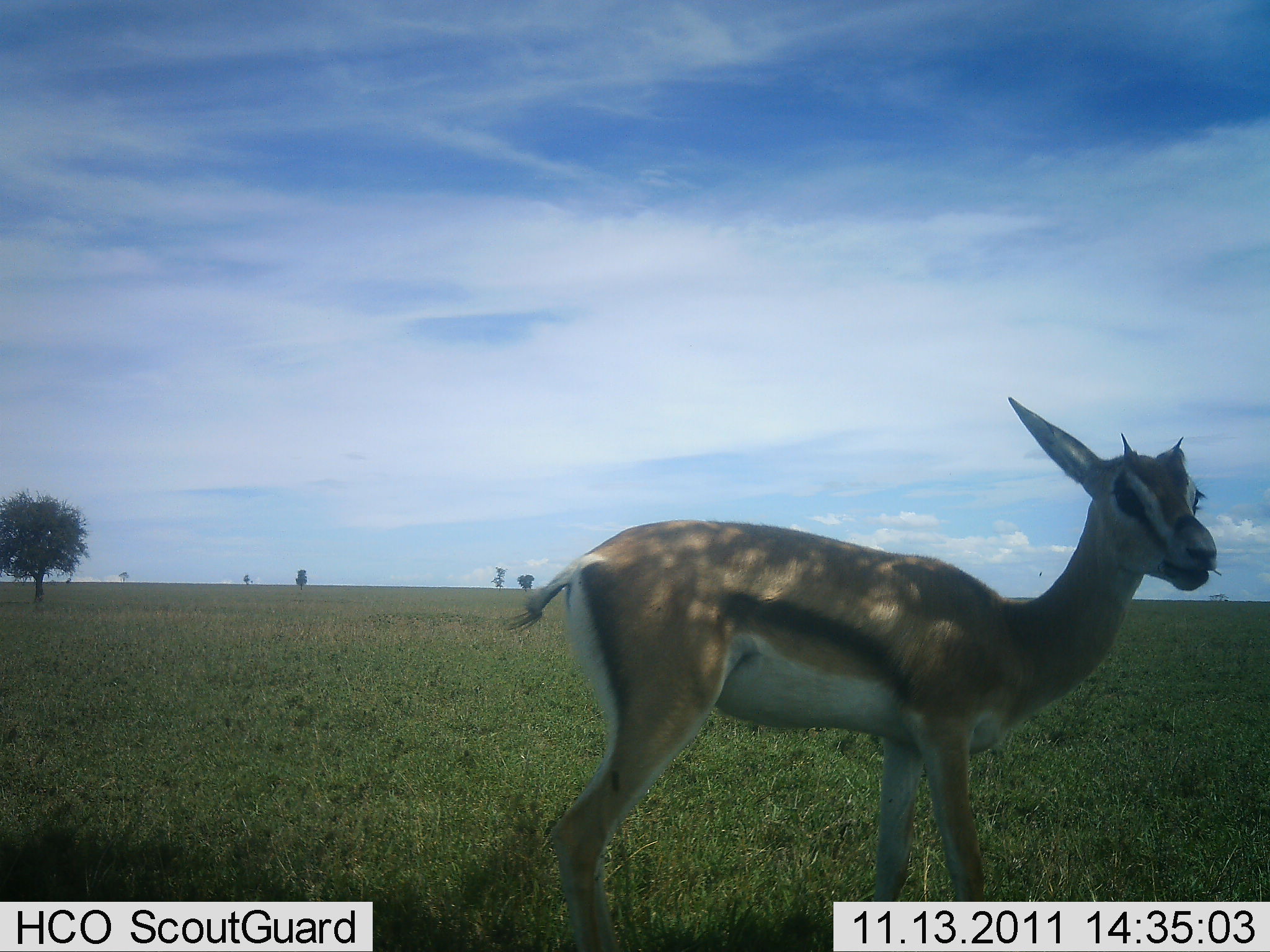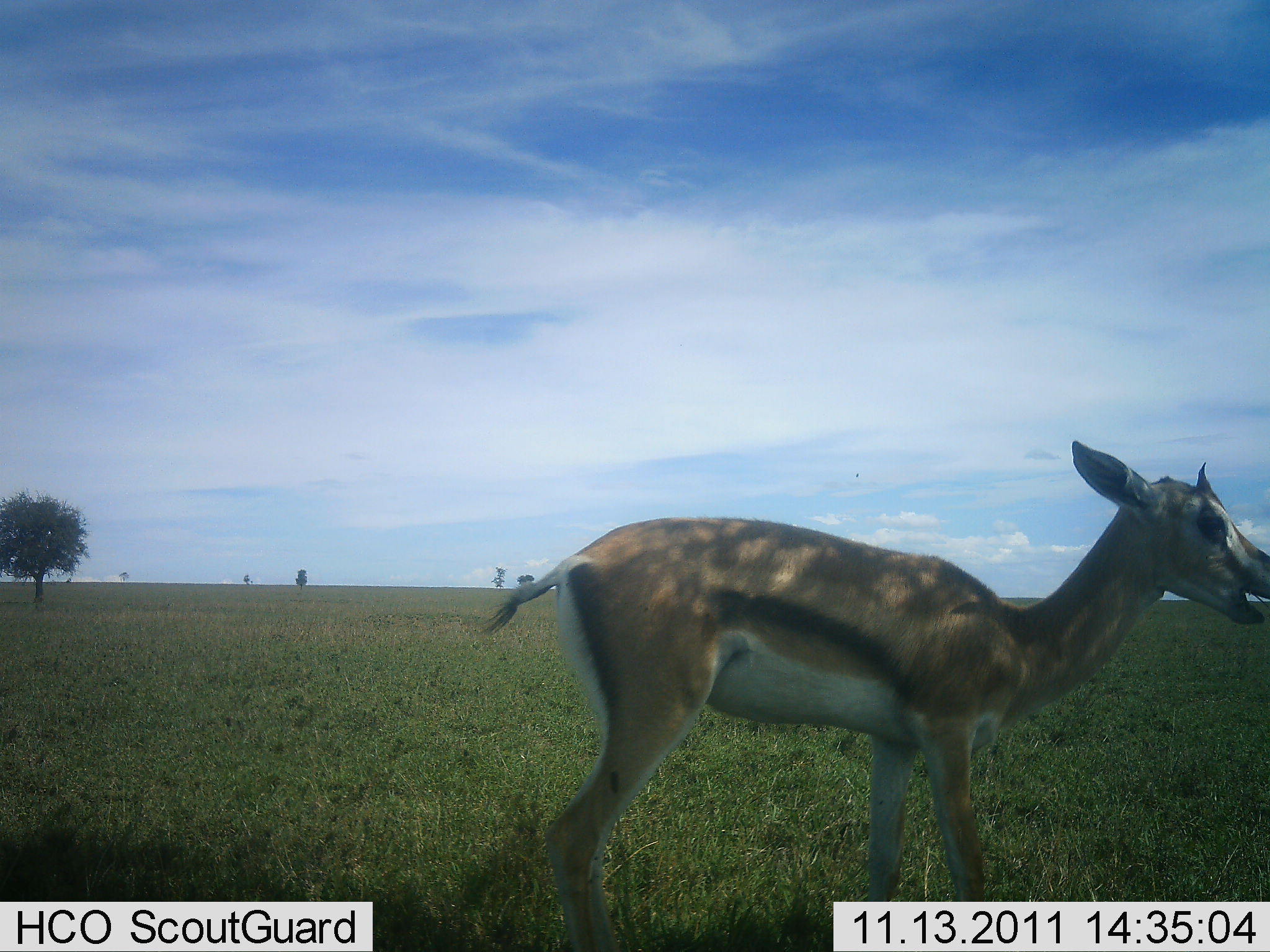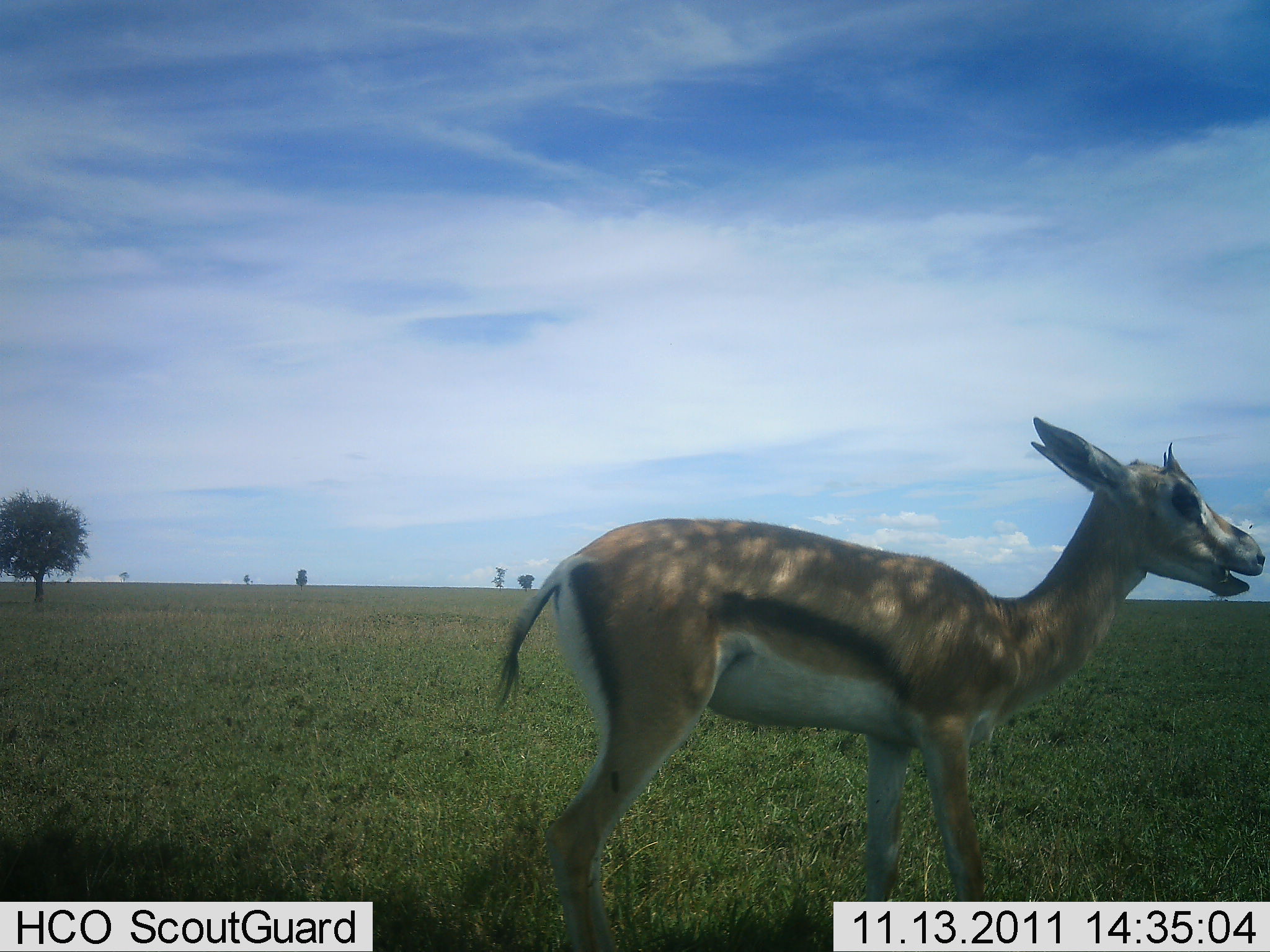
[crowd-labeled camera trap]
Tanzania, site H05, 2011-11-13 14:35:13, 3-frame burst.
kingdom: Animalia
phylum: Chordata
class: Mammalia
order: Artiodactyla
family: Bovidae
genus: Eudorcas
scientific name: Eudorcas thomsonii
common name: thomson's gazelle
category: gazellethomsons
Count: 1.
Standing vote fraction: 92%.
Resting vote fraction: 0%.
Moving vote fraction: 0%.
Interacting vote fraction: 0%.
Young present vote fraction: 0%.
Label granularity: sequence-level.